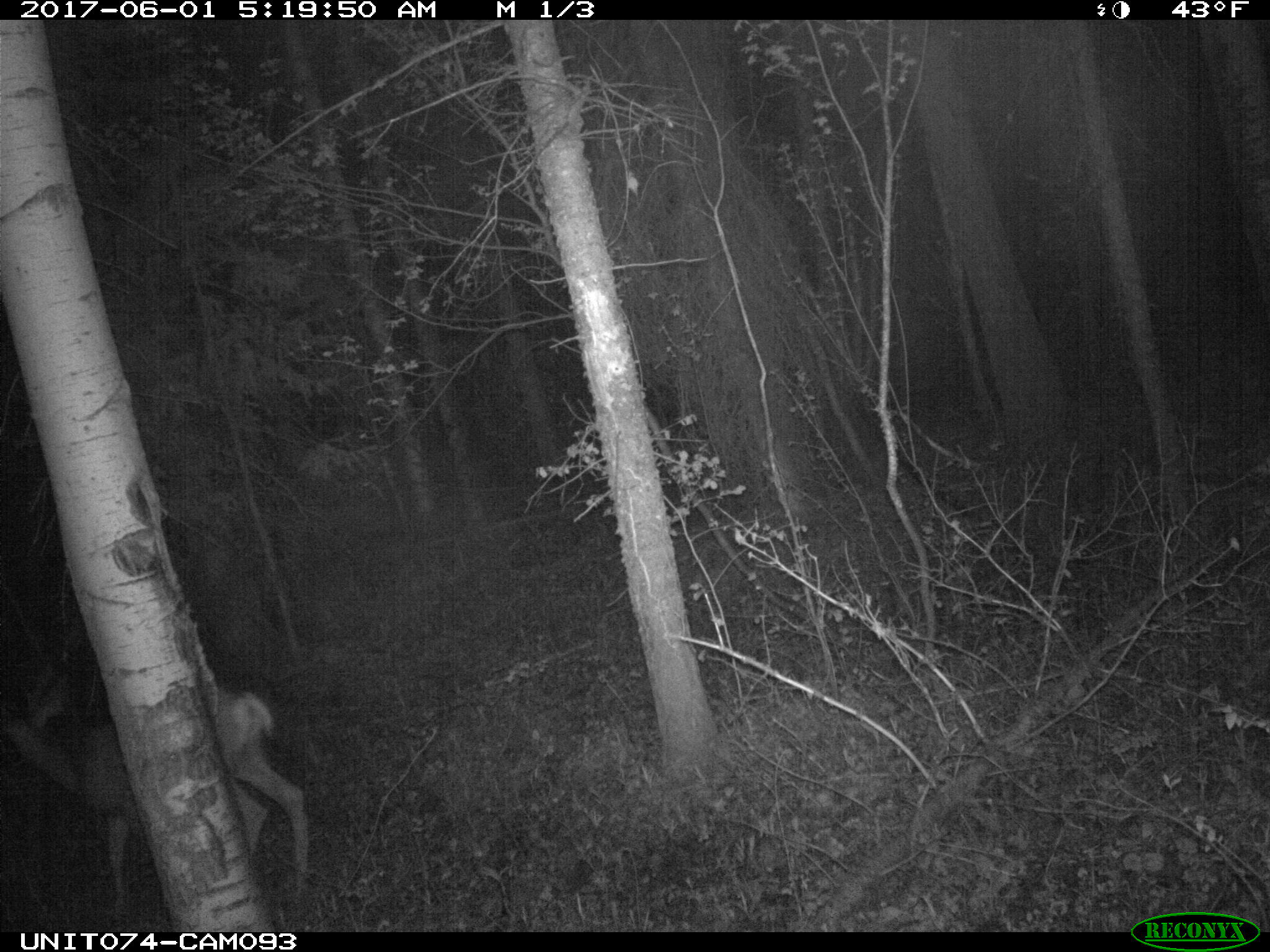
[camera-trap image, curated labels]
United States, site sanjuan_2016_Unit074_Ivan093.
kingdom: Animalia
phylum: Chordata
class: Mammalia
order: Artiodactyla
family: Cervidae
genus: Odocoileus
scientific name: Odocoileus hemionus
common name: mule deer